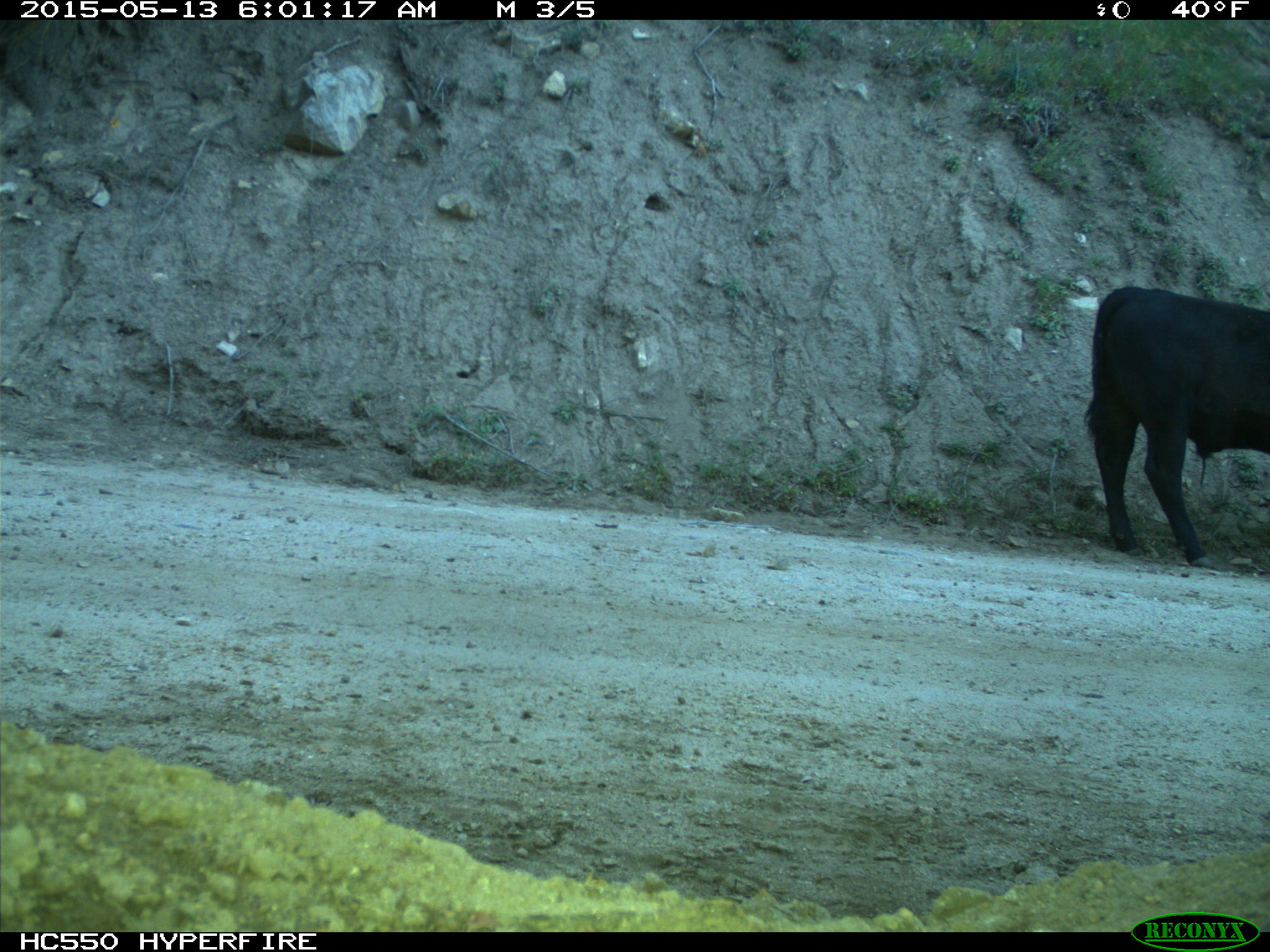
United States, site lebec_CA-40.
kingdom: Animalia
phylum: Chordata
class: Mammalia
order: Artiodactyla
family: Bovidae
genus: Bos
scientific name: Bos taurus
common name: domestic cow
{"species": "Bos taurus (domestic cow)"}